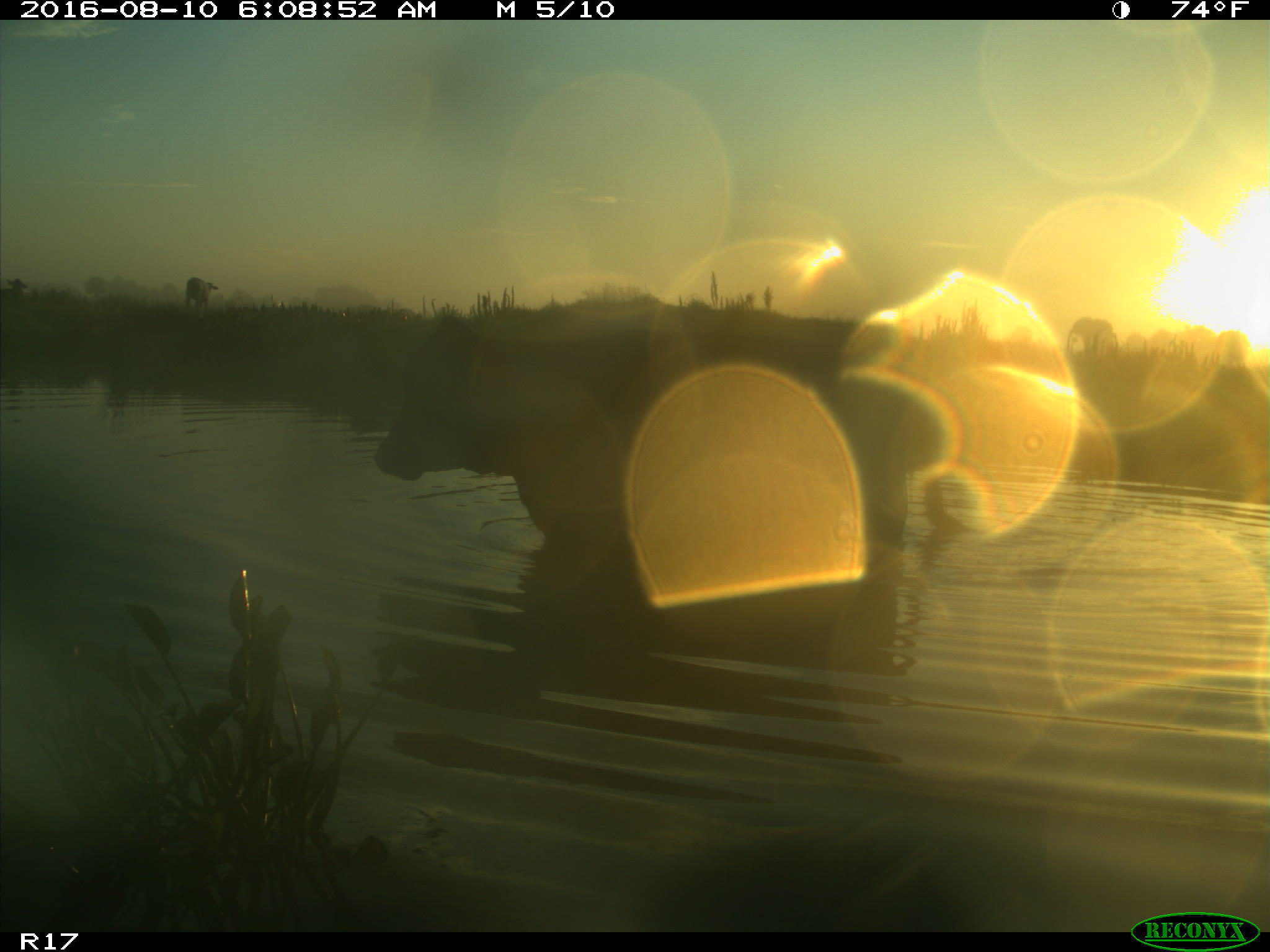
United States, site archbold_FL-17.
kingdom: Animalia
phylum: Chordata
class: Mammalia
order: Artiodactyla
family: Bovidae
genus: Bos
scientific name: Bos taurus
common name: domestic cow